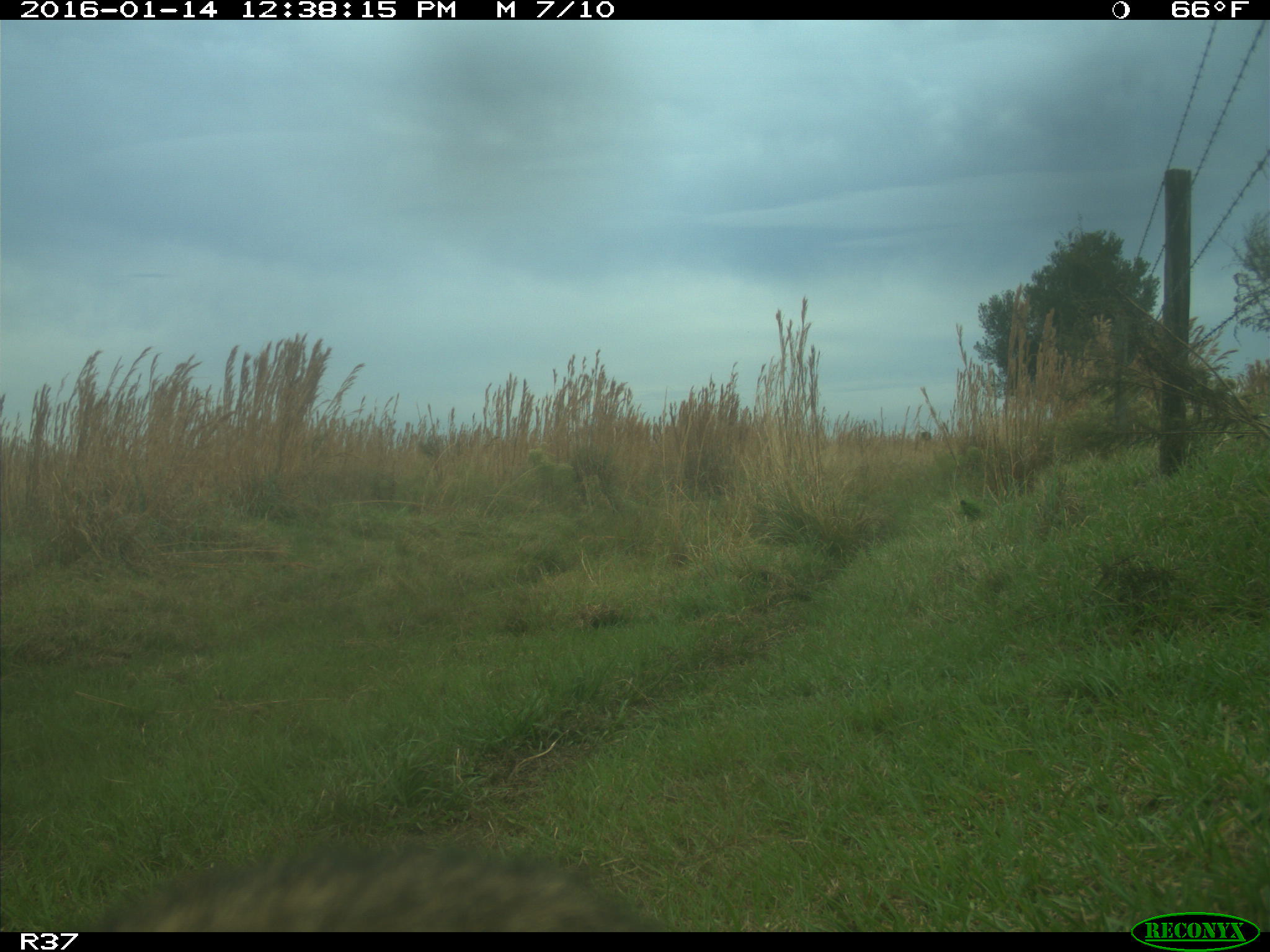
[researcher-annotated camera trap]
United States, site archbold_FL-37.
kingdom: Animalia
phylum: Chordata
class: Mammalia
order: Carnivora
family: Procyonidae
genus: Procyon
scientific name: Procyon lotor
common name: common raccoon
Procyon lotor (common raccoon).